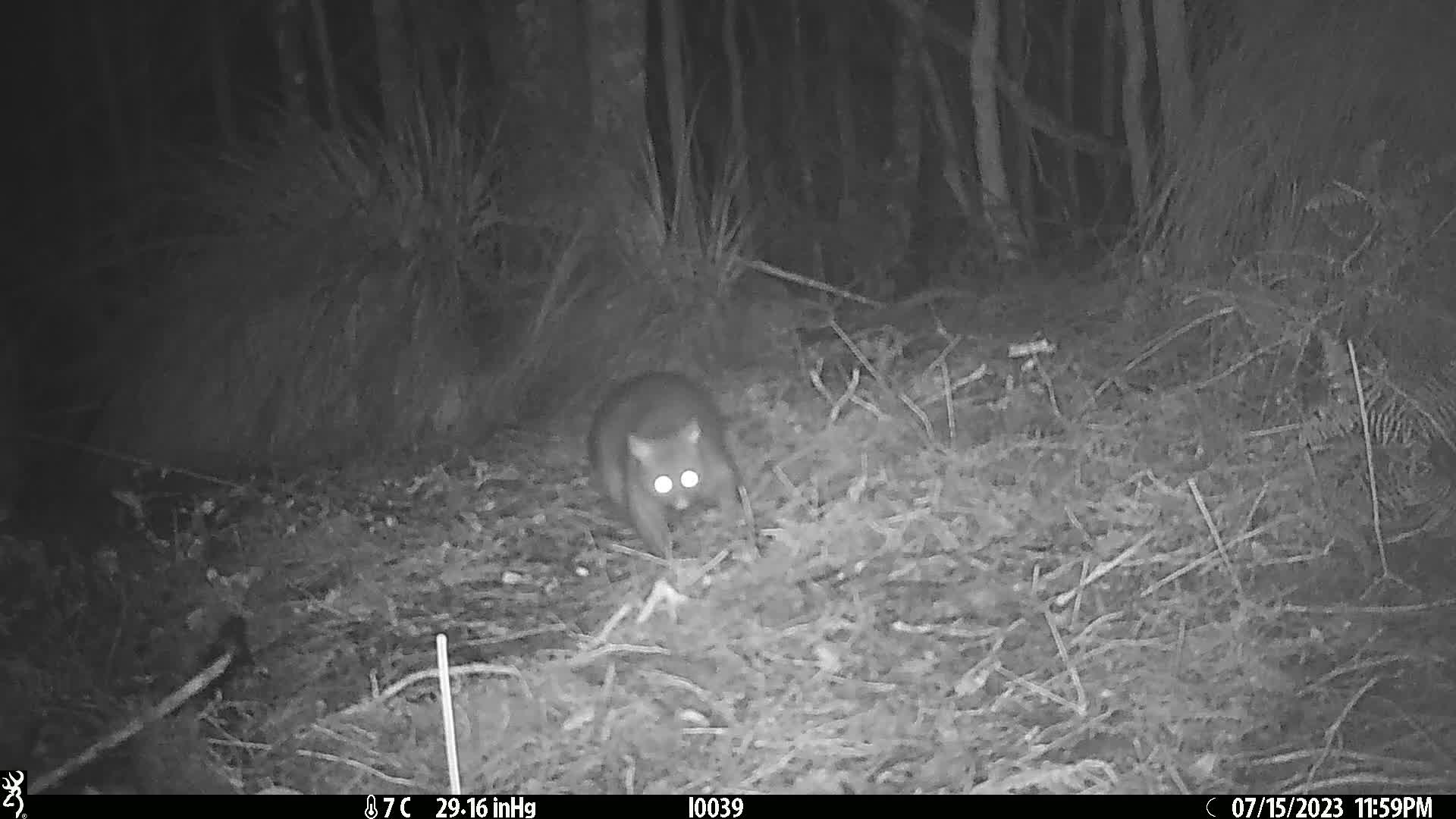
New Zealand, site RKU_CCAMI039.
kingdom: Animalia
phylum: Chordata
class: Mammalia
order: Diprotodontia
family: Phalangeridae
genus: Trichosurus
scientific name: Trichosurus vulpecula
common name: common brushtail possum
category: possum